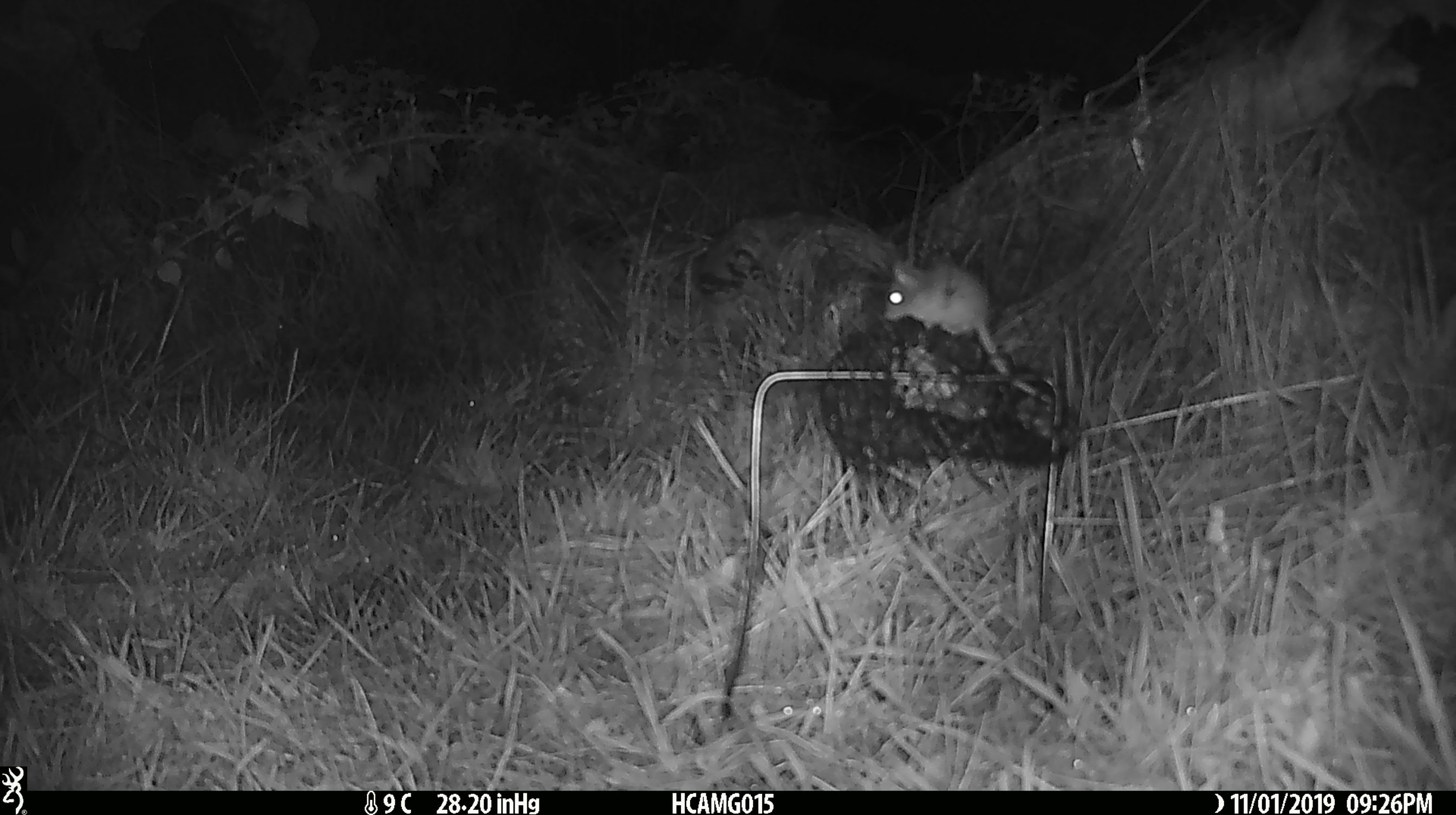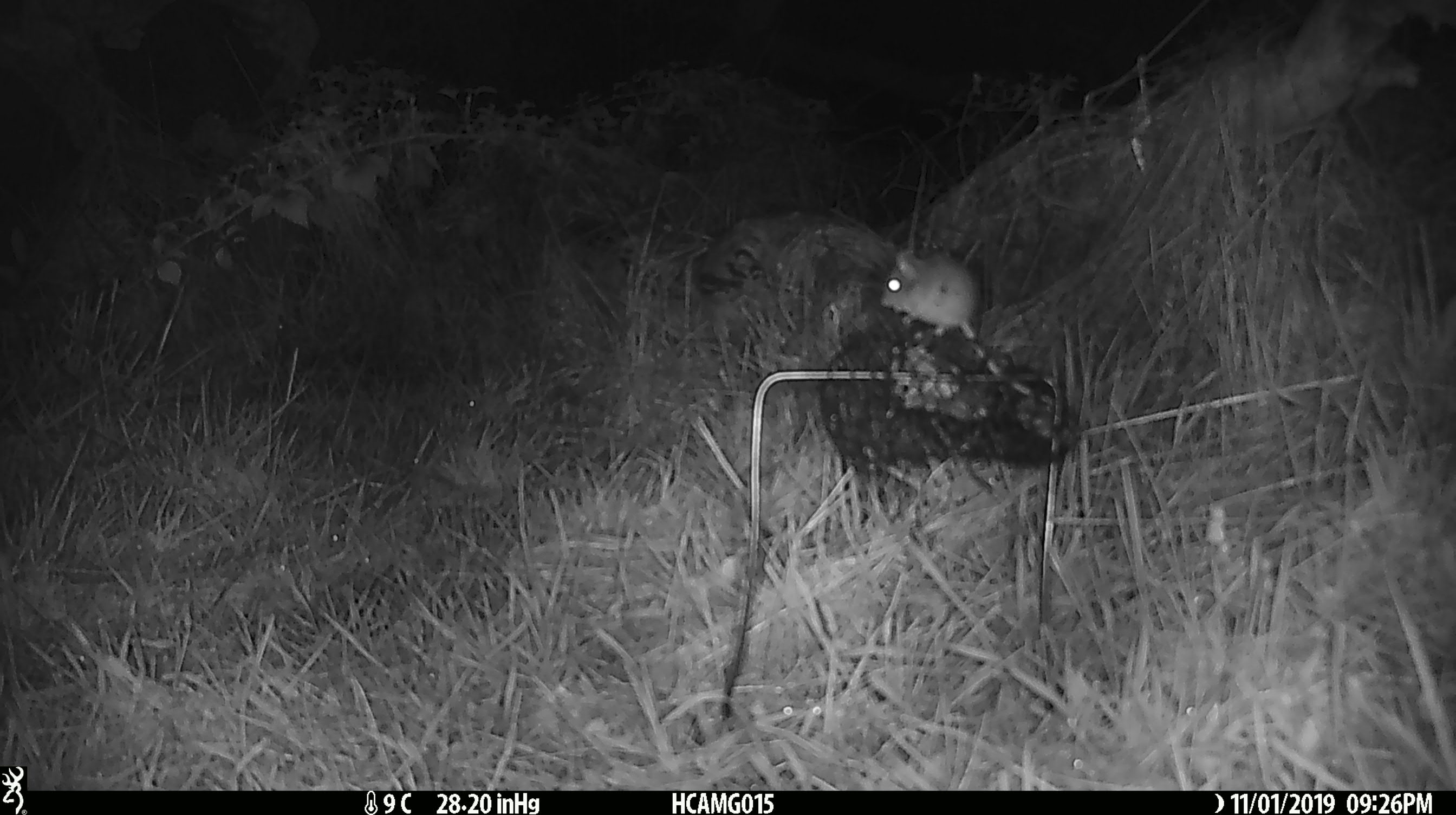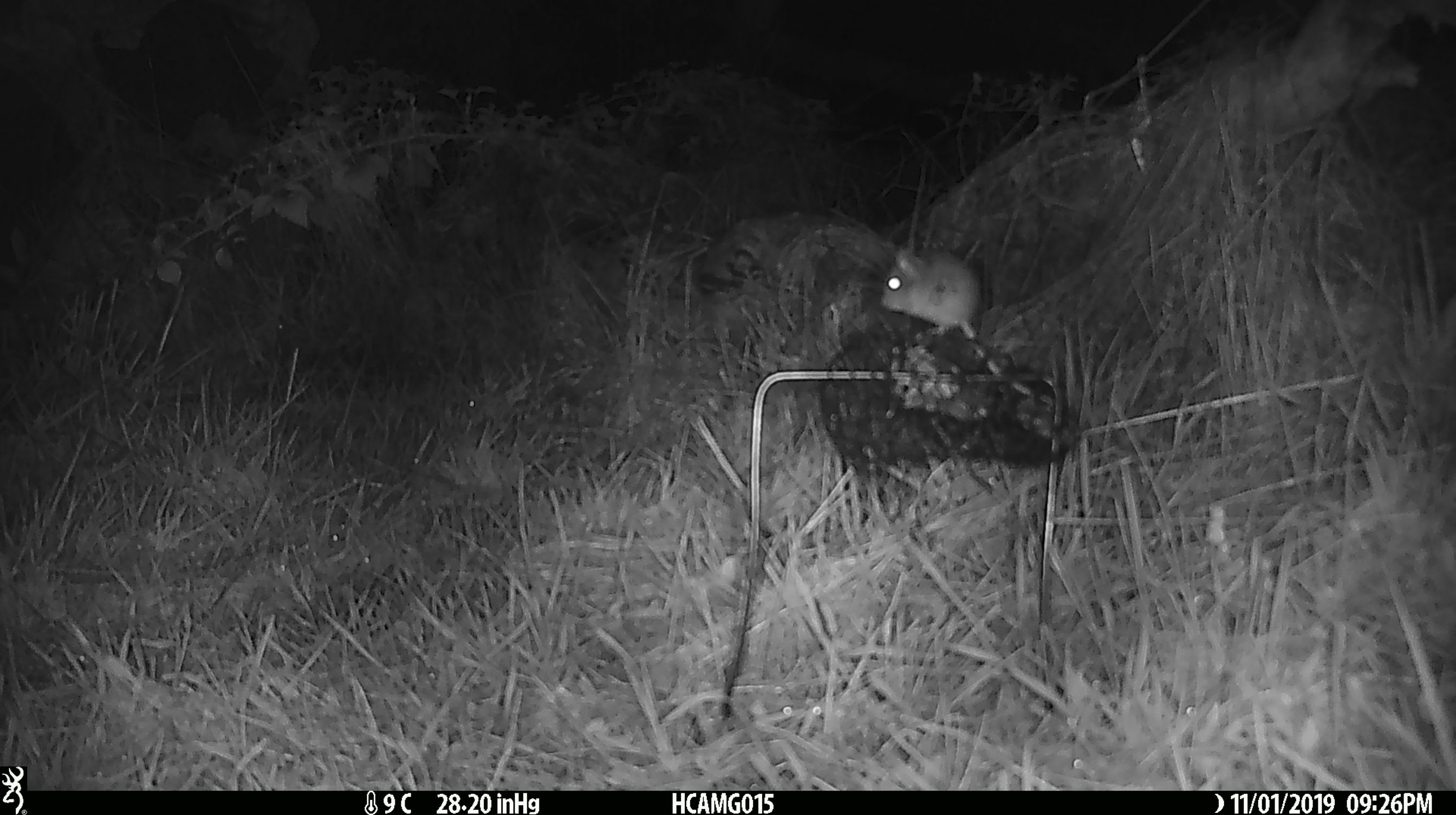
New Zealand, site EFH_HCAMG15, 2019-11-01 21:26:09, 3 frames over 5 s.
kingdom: Animalia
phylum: Chordata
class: Mammalia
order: Rodentia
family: Muridae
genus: Mus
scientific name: Mus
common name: mouse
Mouse (Mus).